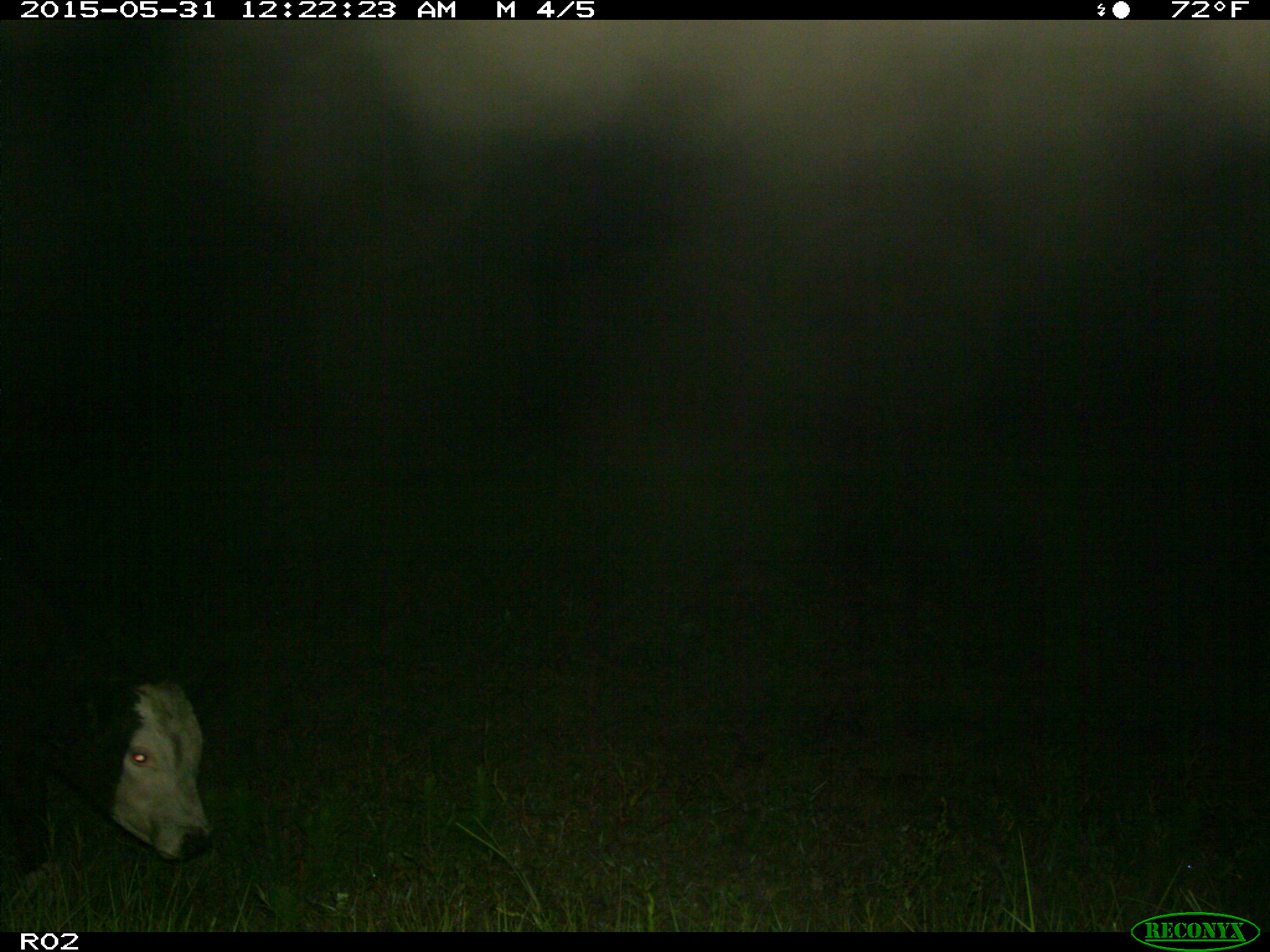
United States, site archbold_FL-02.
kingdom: Animalia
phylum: Chordata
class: Mammalia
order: Artiodactyla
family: Bovidae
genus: Bos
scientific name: Bos taurus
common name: domestic cow